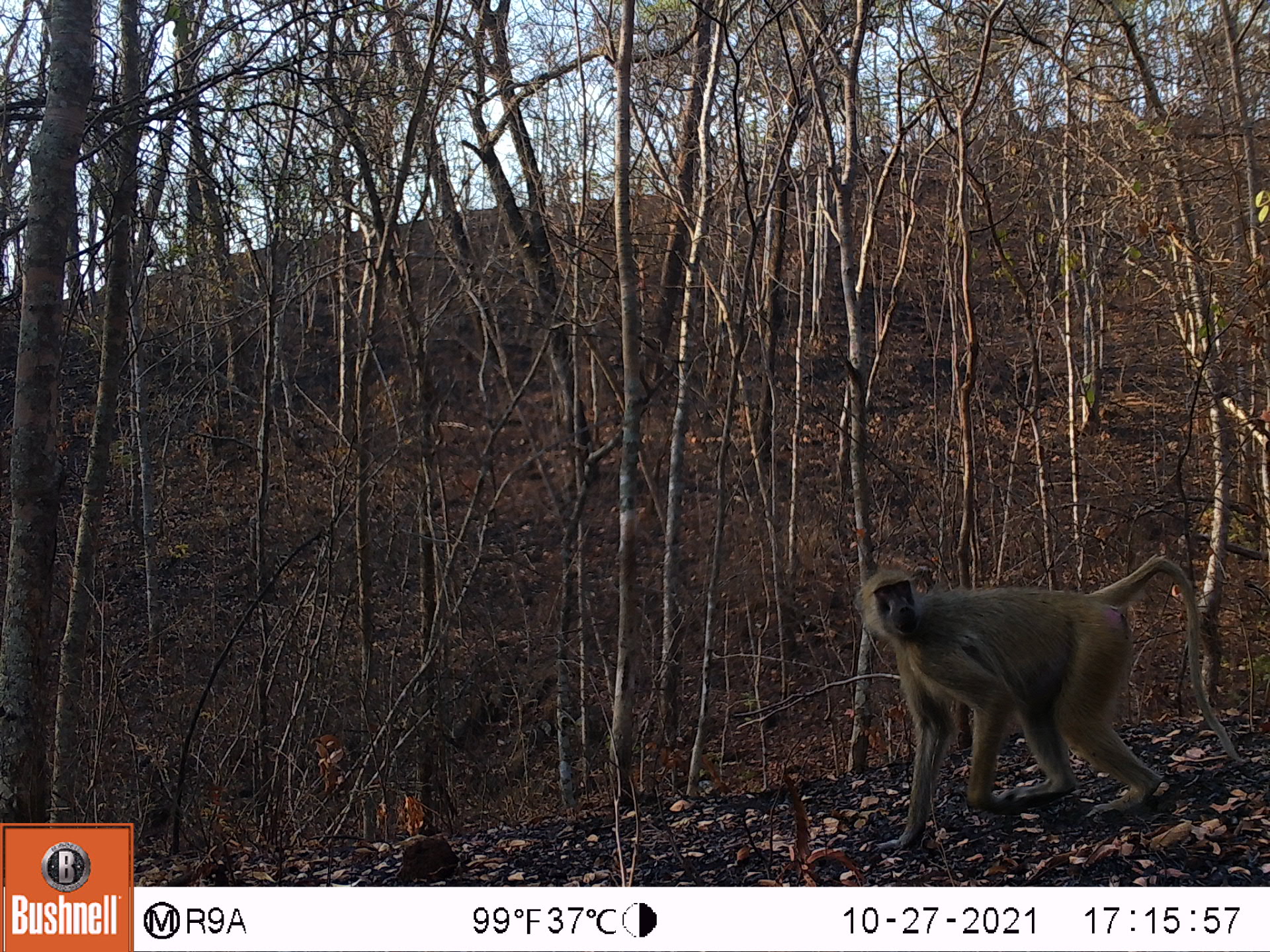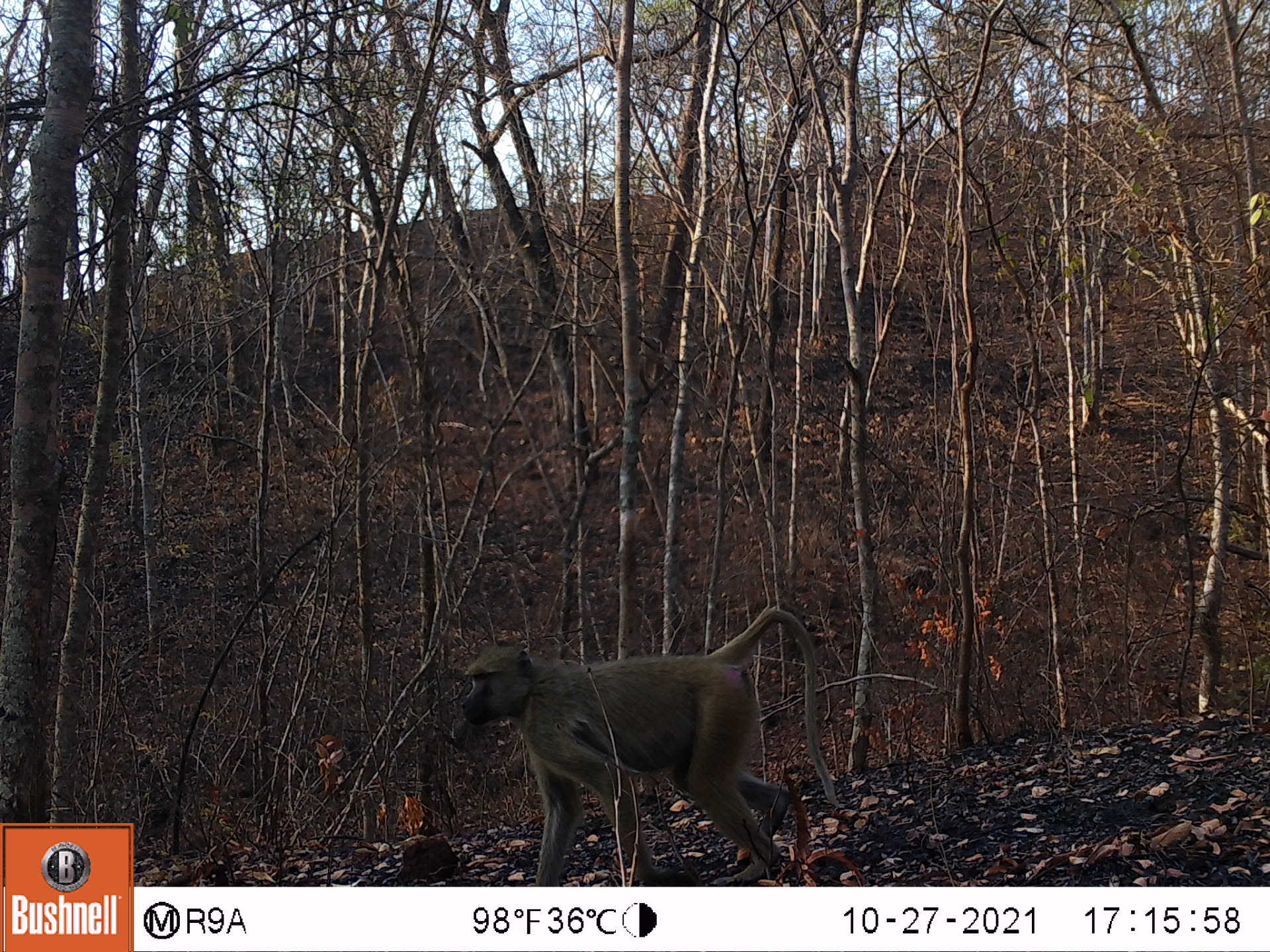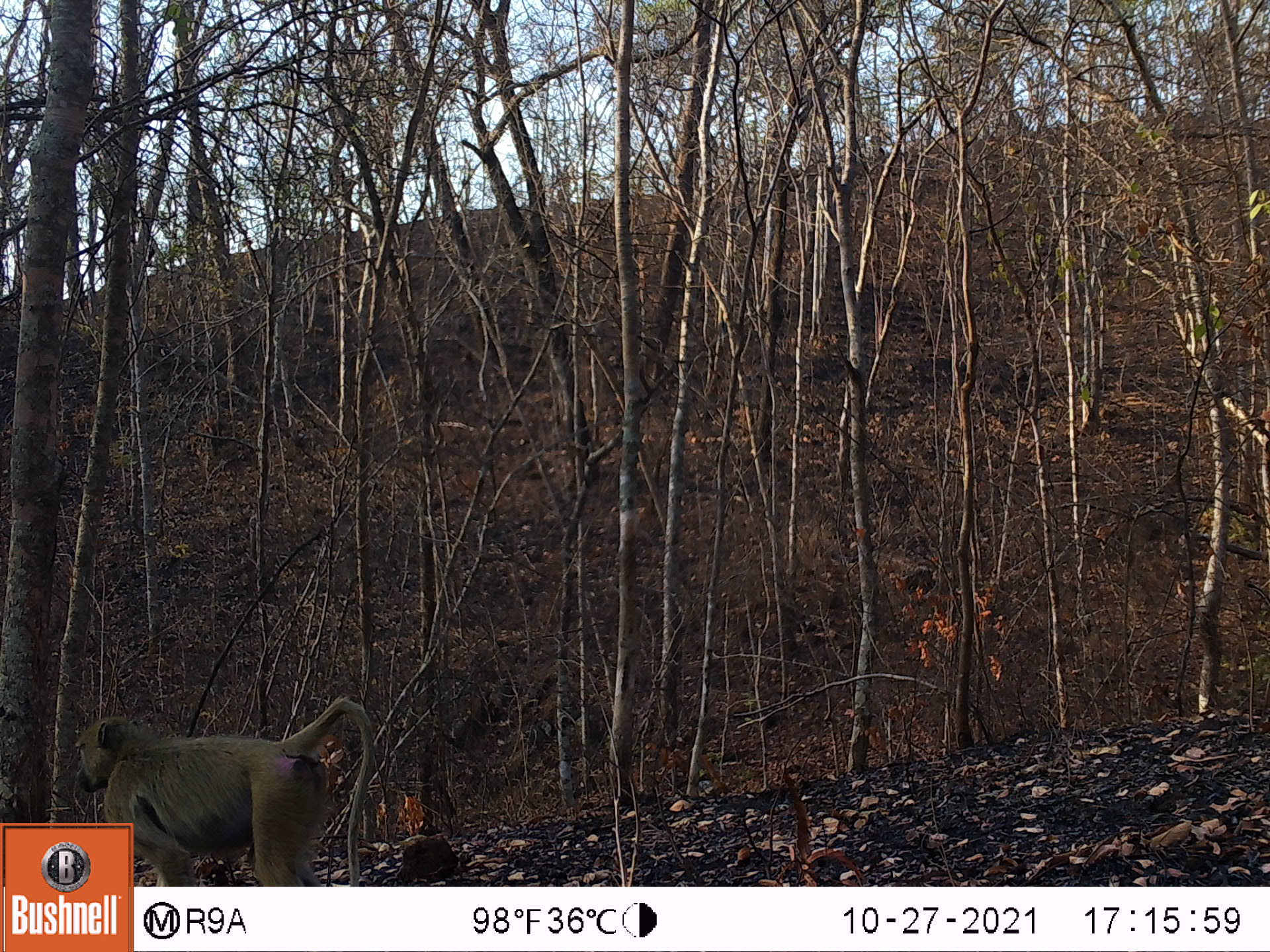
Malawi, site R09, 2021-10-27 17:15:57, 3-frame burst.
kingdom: Animalia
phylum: Chordata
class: Mammalia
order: Primates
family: Cercopithecidae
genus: Papio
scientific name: Papio cynocephalus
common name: yellow baboon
Yellow baboon (Papio cynocephalus), count 1.